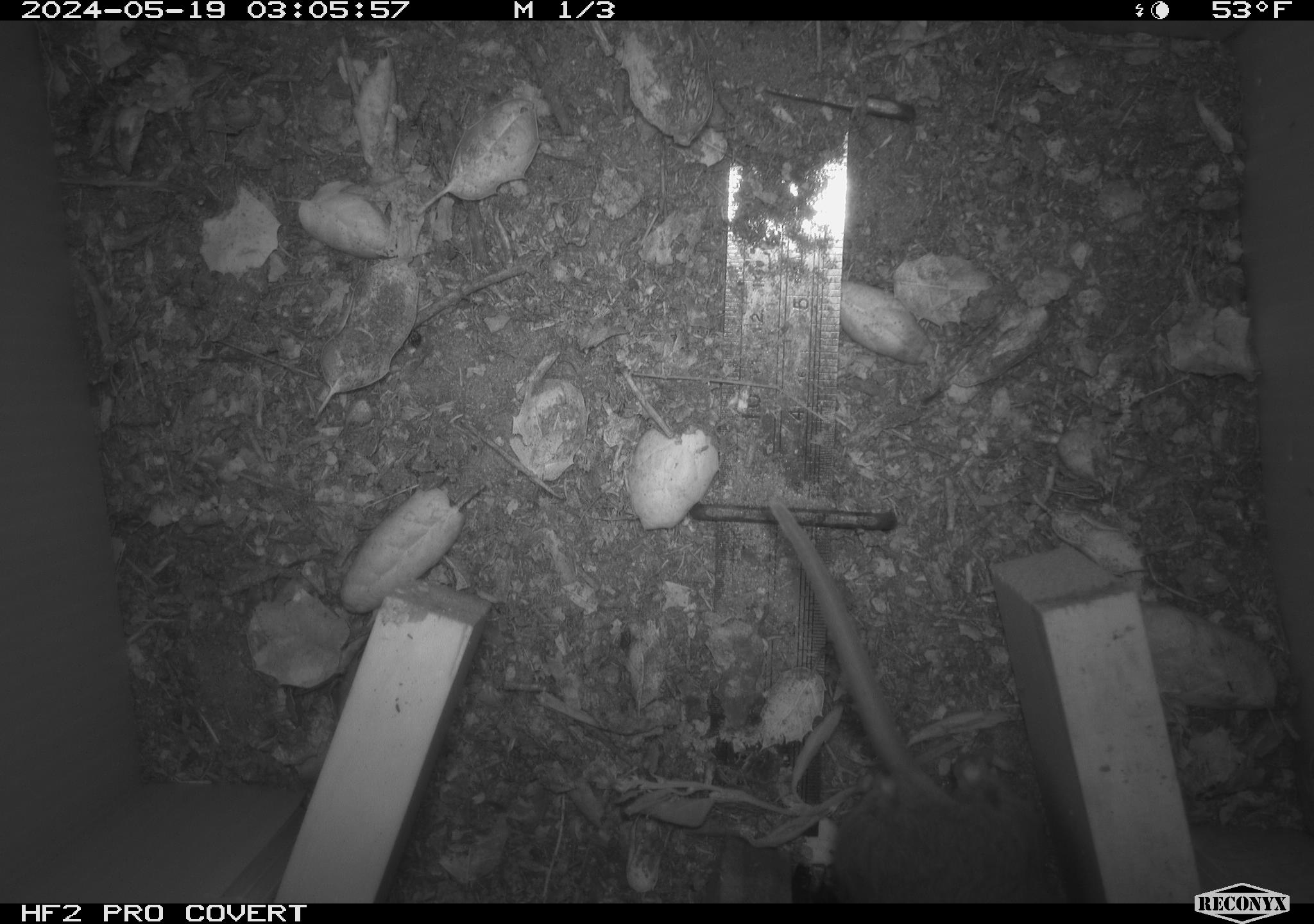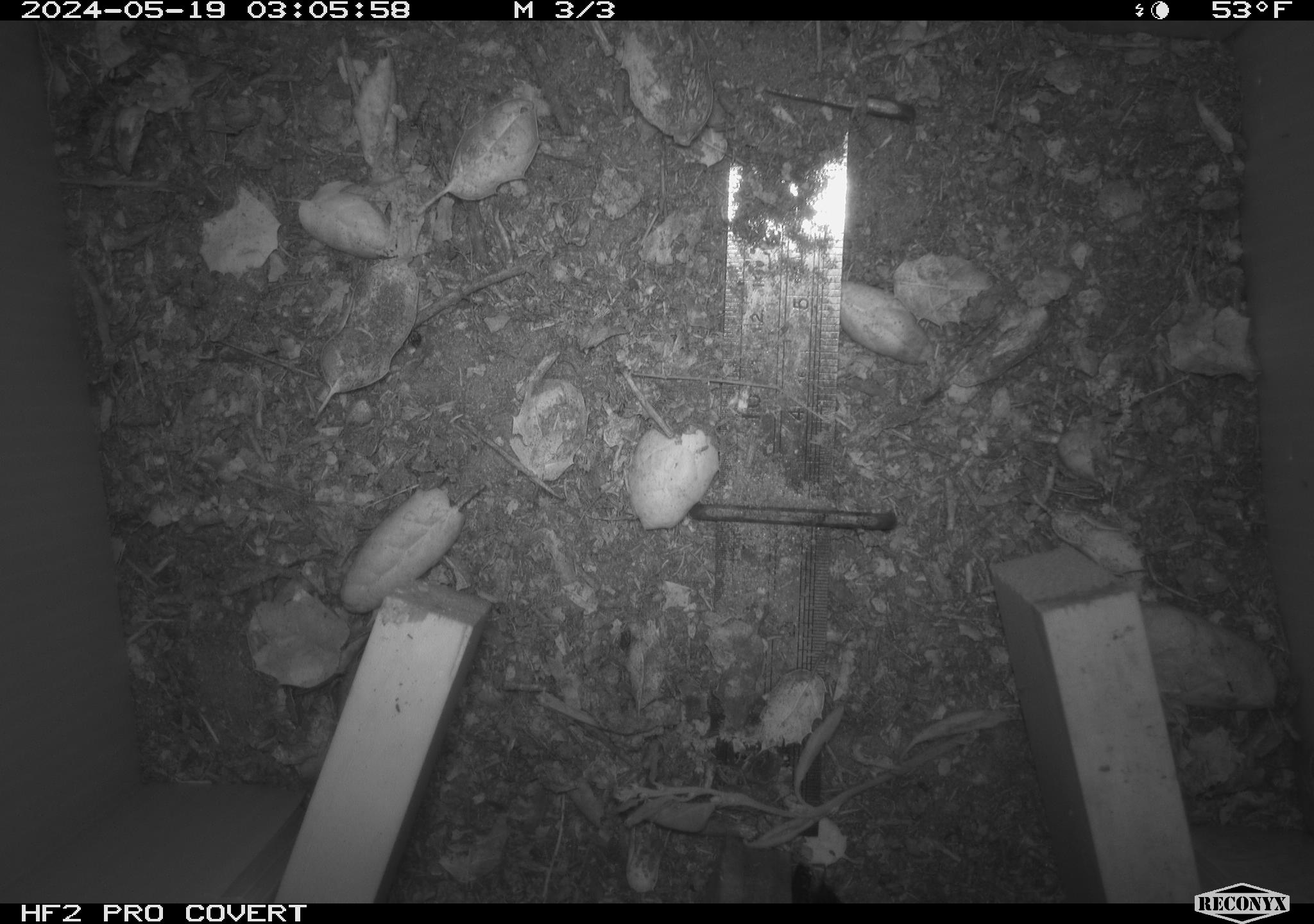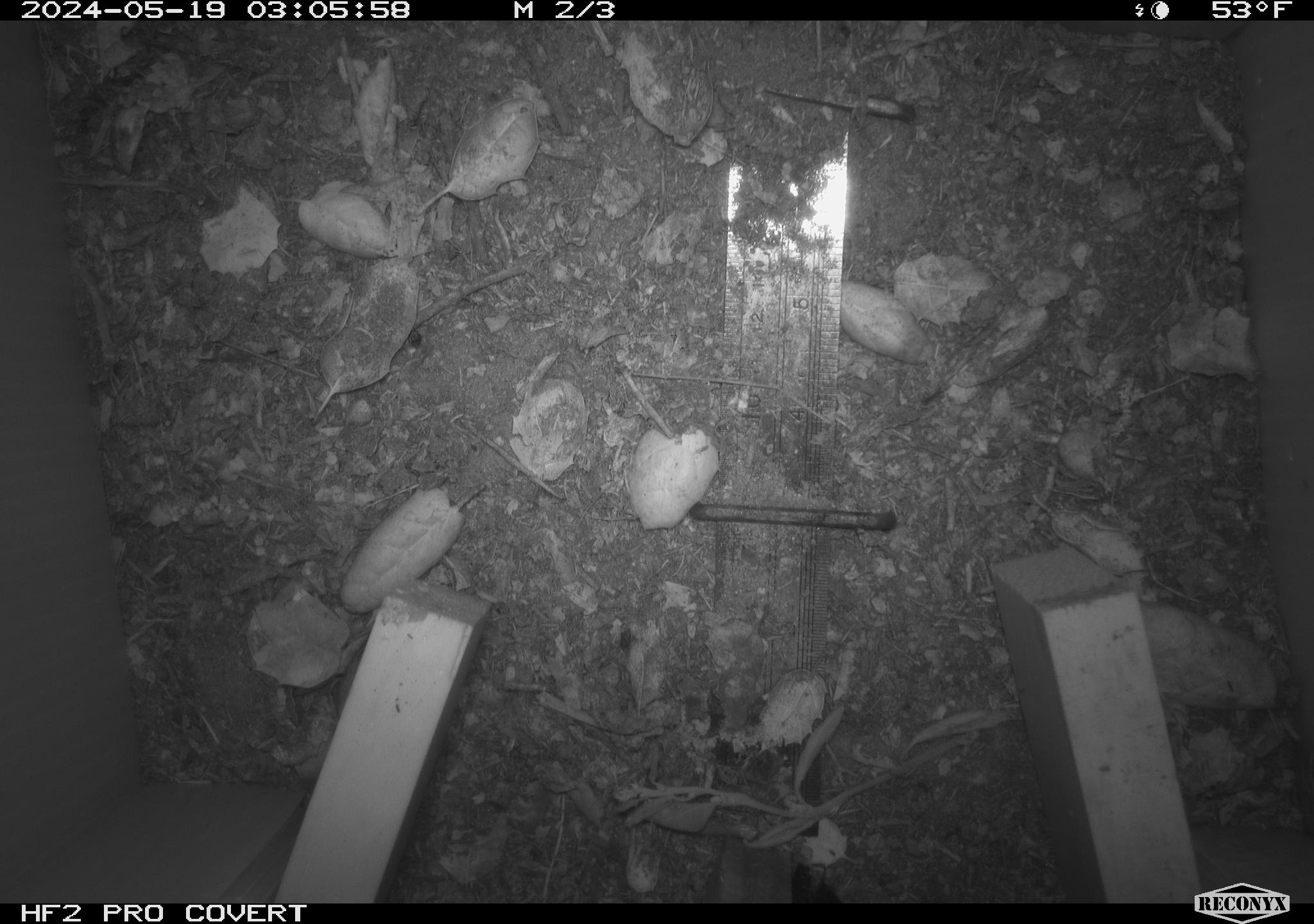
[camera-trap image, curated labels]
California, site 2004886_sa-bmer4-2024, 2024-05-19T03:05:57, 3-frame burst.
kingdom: Animalia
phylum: Chordata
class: Mammalia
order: Rodentia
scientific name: Rodentia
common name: mouse species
Mouse species (Rodentia).